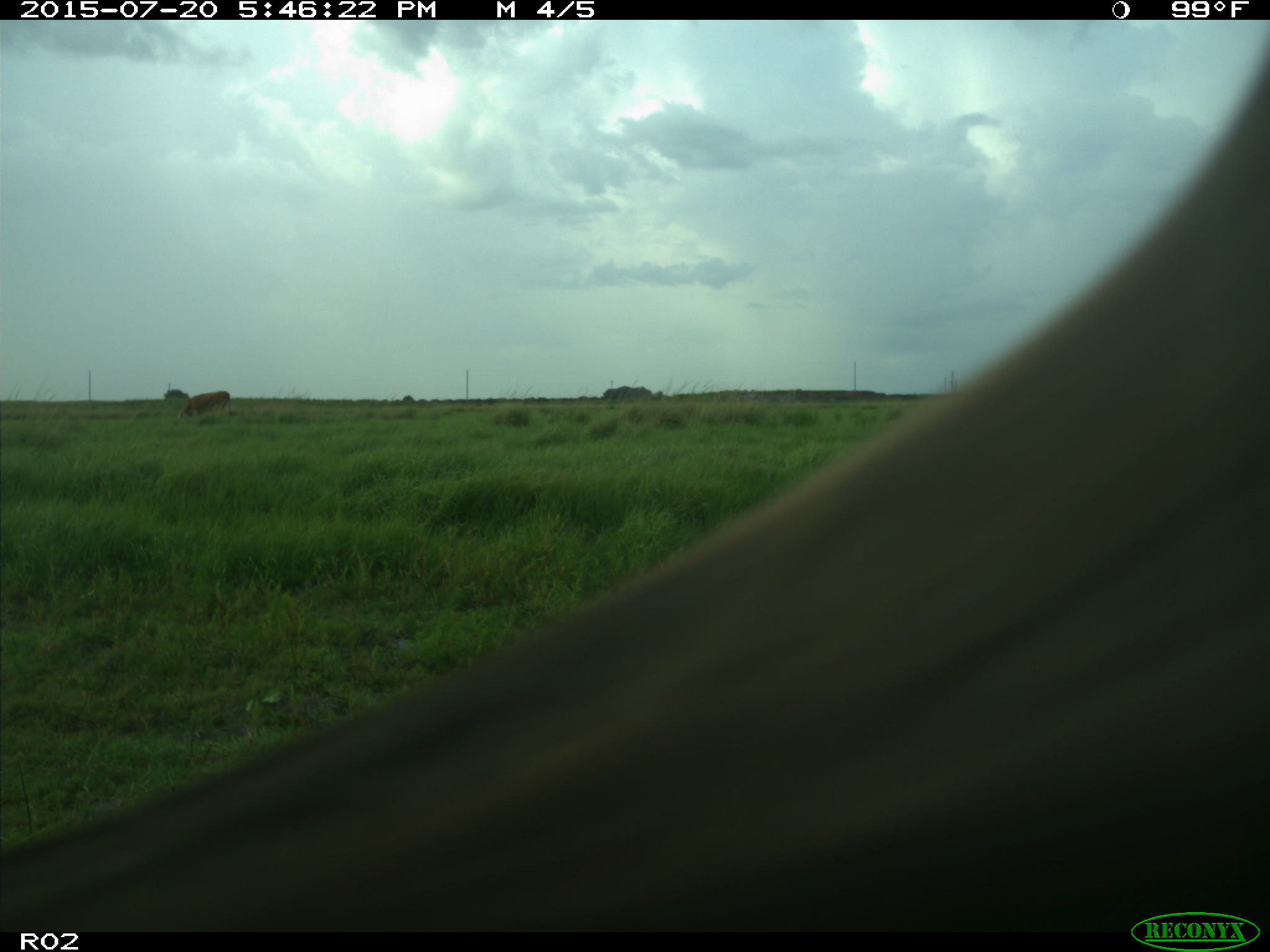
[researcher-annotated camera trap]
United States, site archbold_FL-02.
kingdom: Animalia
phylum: Chordata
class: Mammalia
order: Artiodactyla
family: Bovidae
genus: Bos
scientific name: Bos taurus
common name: domestic cow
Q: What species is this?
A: Bos taurus (domestic cow).